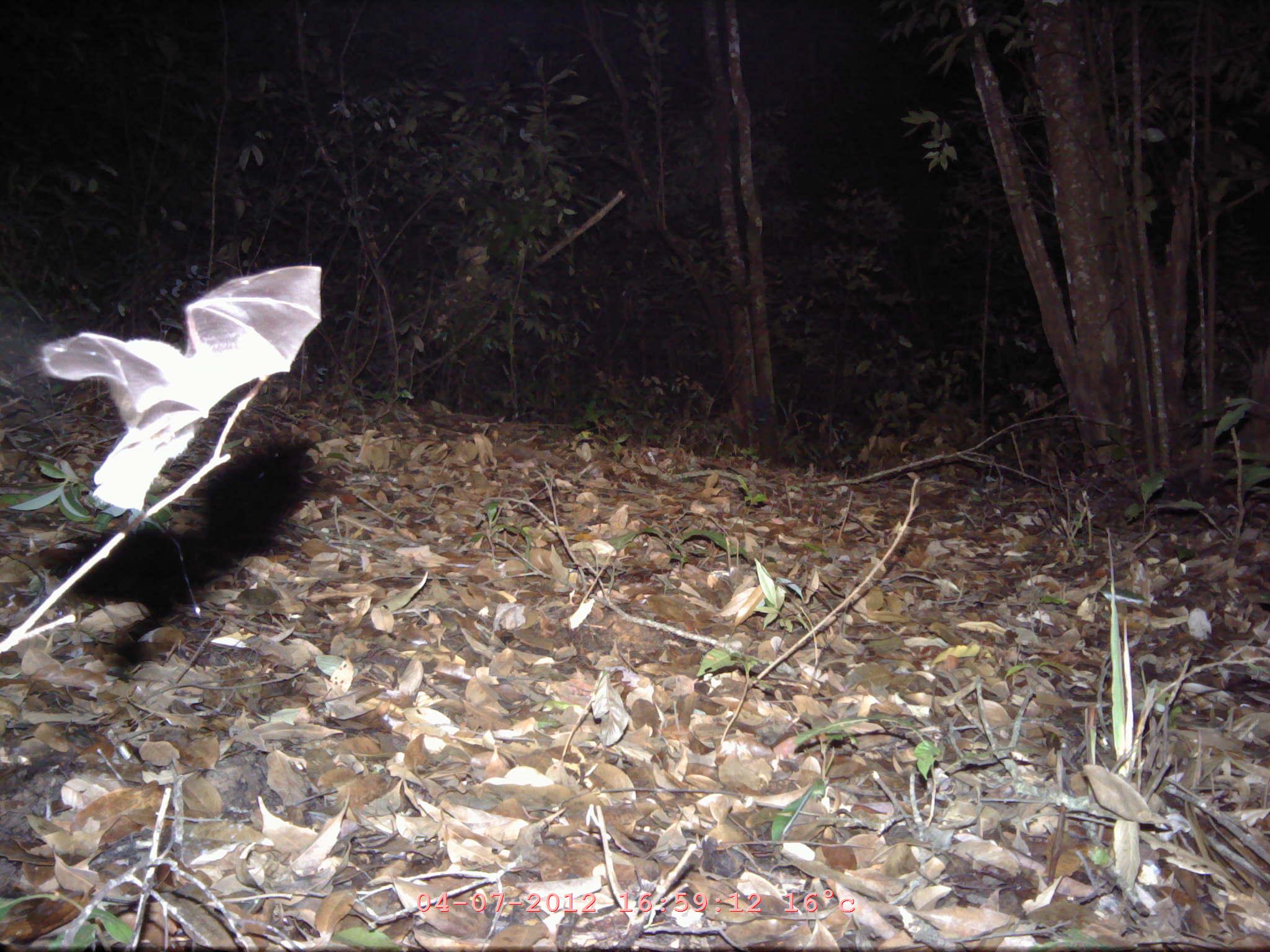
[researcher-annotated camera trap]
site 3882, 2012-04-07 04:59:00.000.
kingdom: Animalia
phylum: Chordata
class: Mammalia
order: Chiroptera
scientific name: Chiroptera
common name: bats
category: unknown bat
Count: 1.